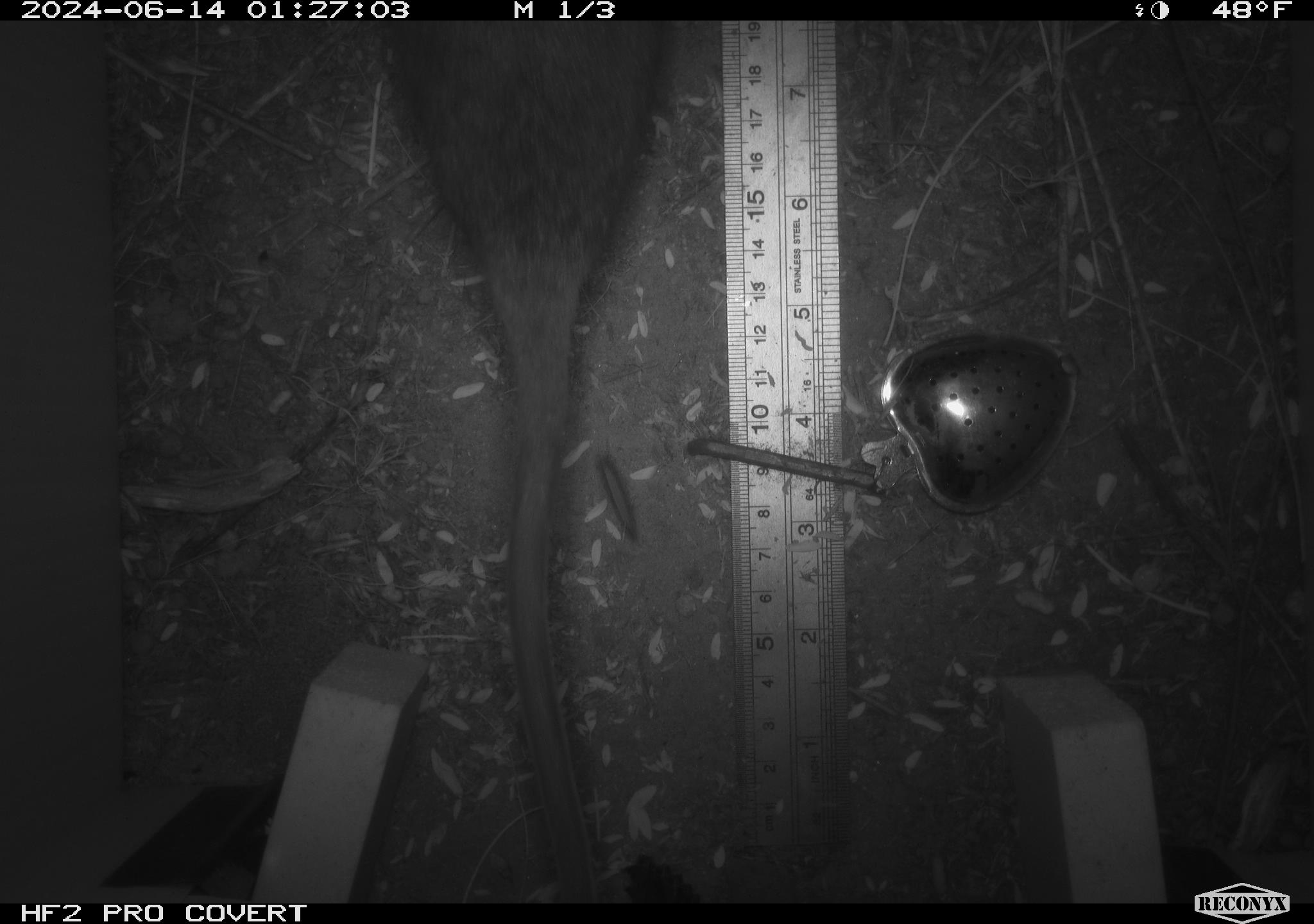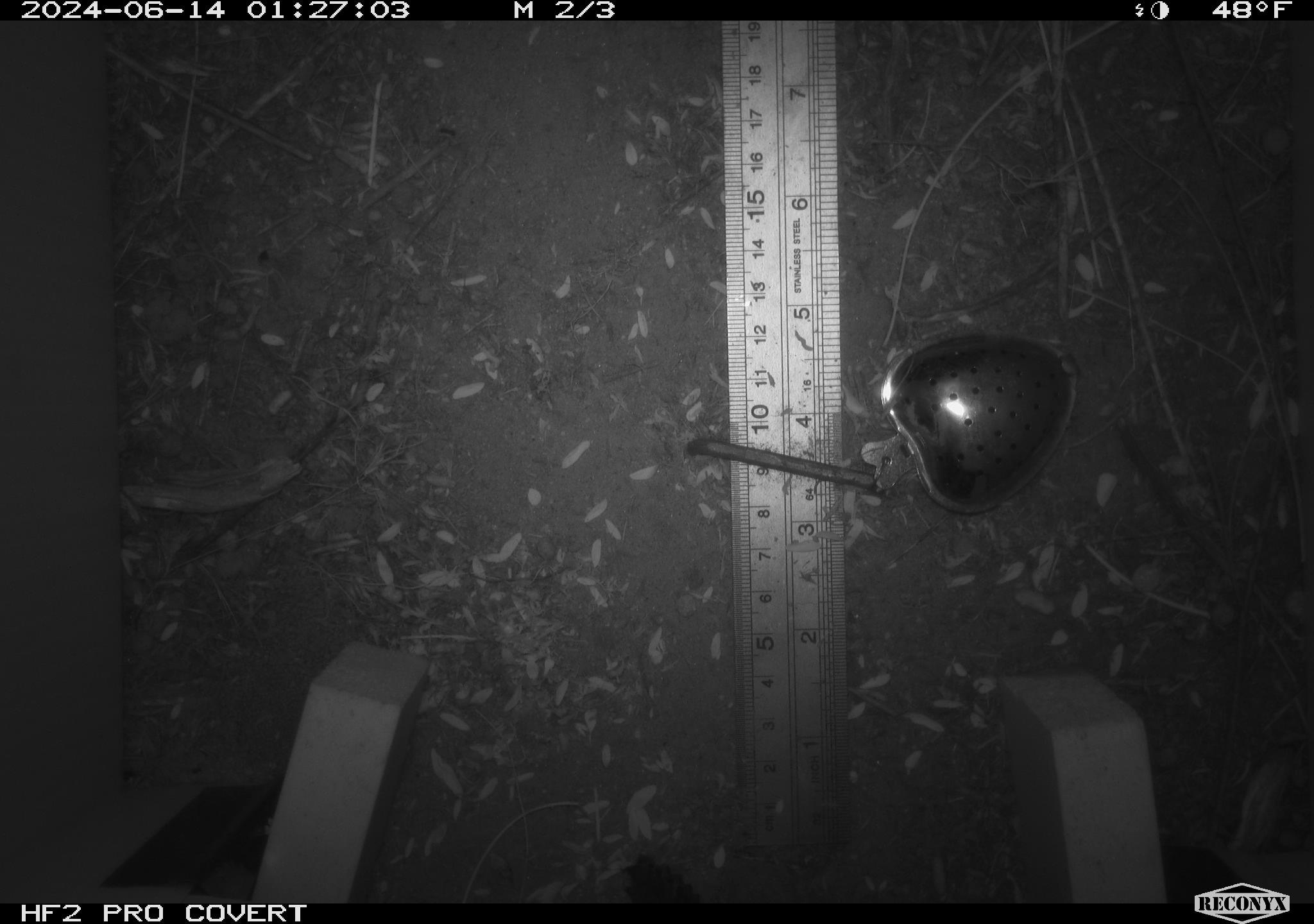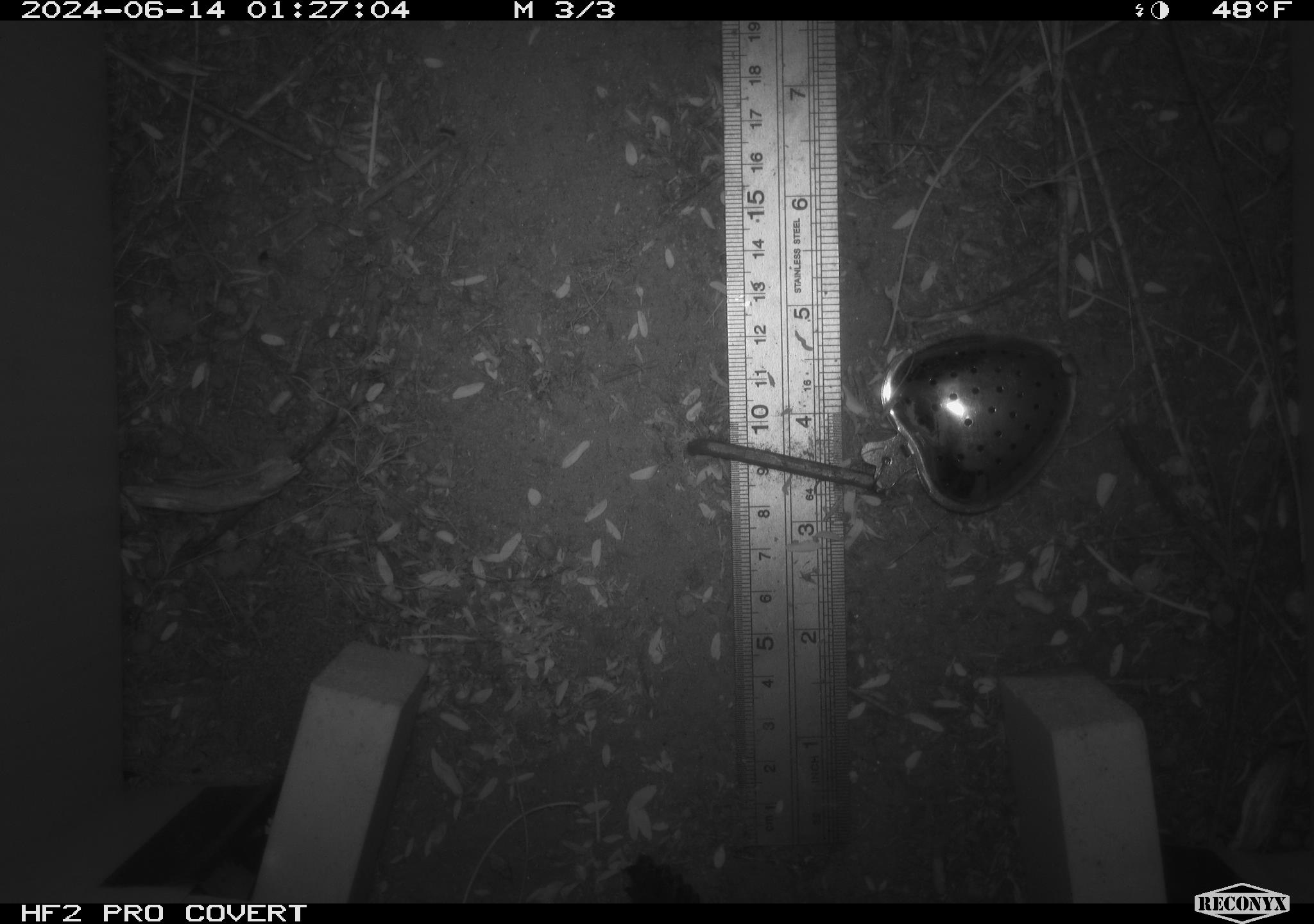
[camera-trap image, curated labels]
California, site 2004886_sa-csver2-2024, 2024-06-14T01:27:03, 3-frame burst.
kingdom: Animalia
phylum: Chordata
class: Mammalia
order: Rodentia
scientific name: Rodentia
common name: rodent